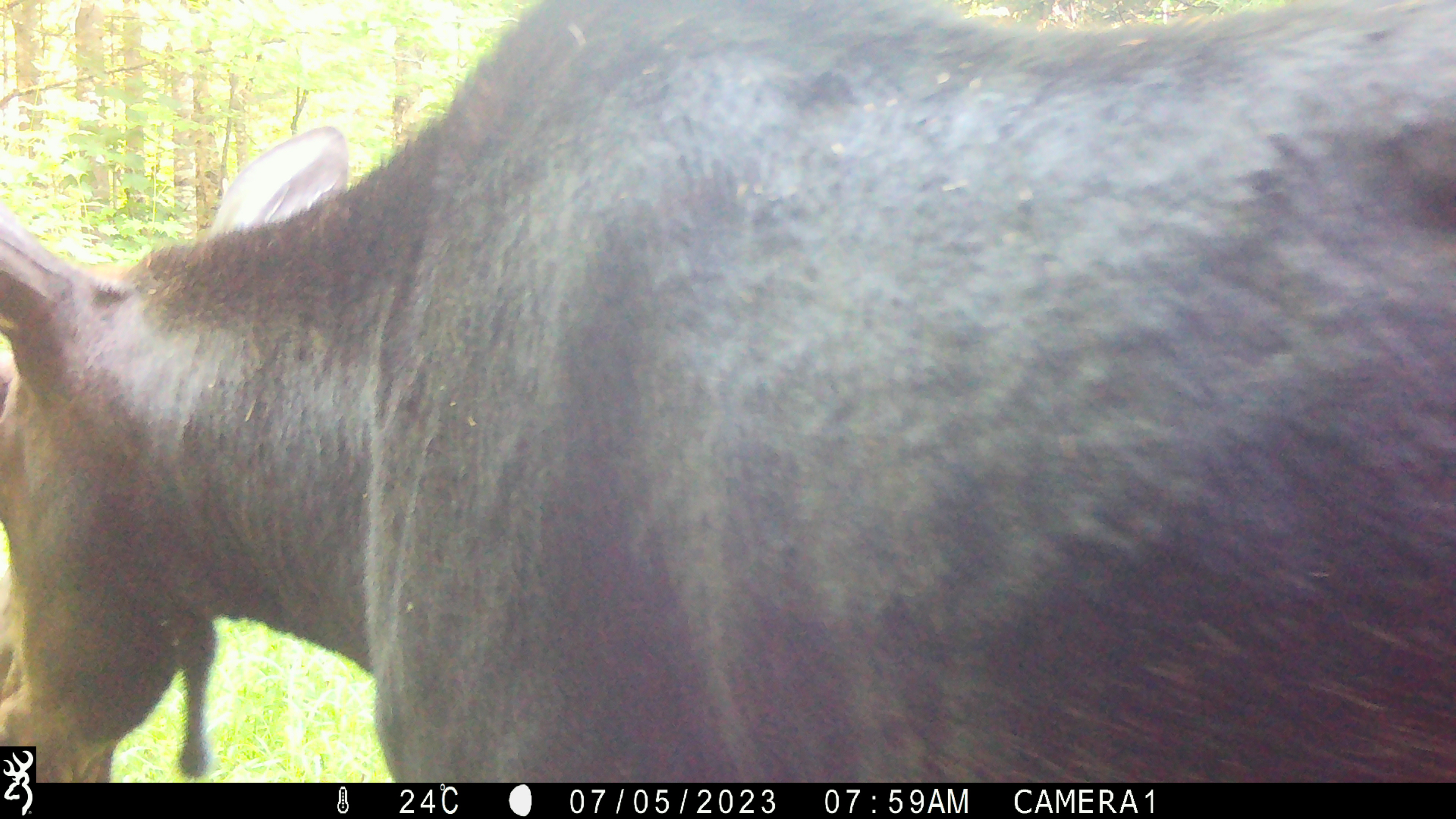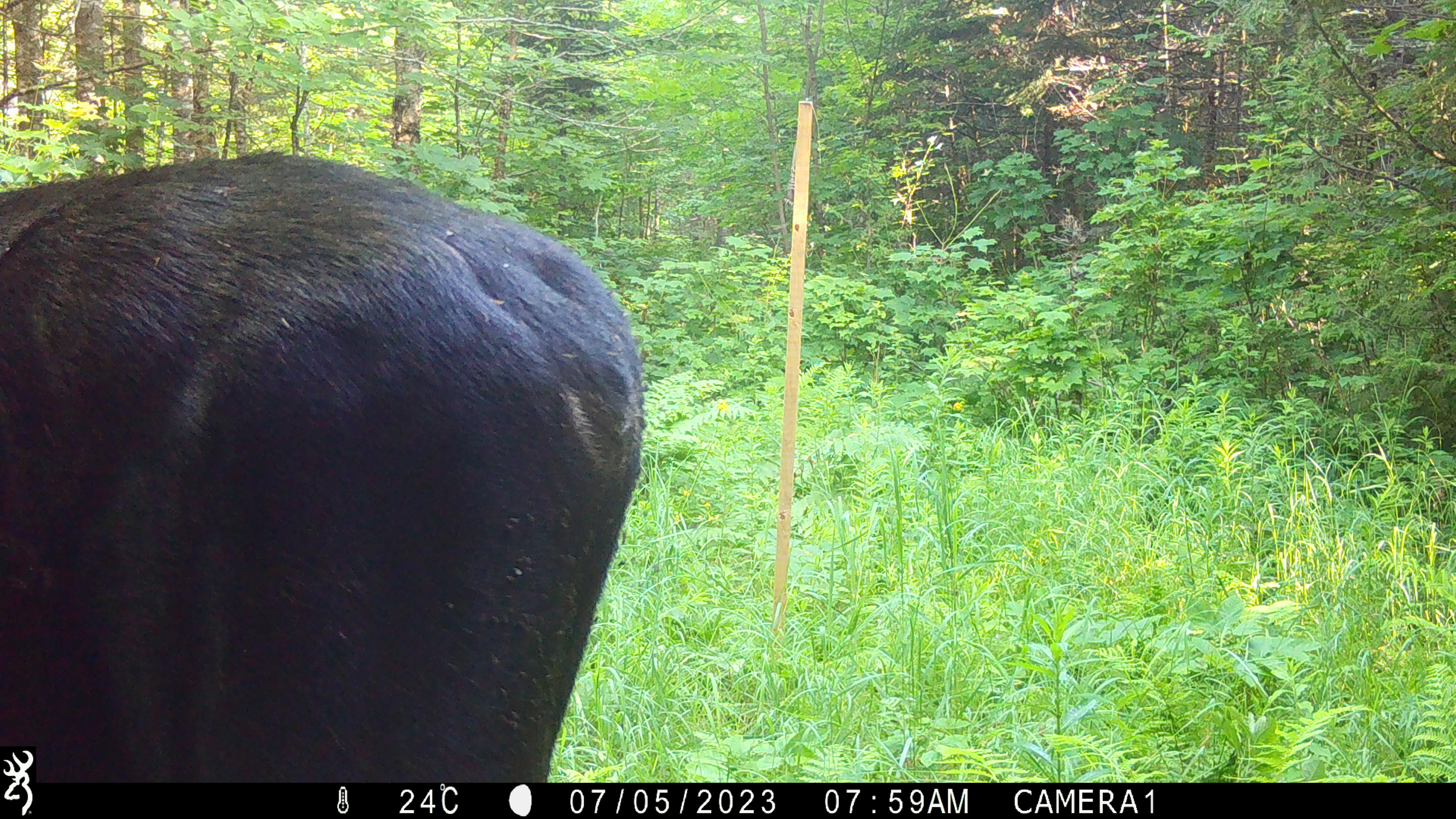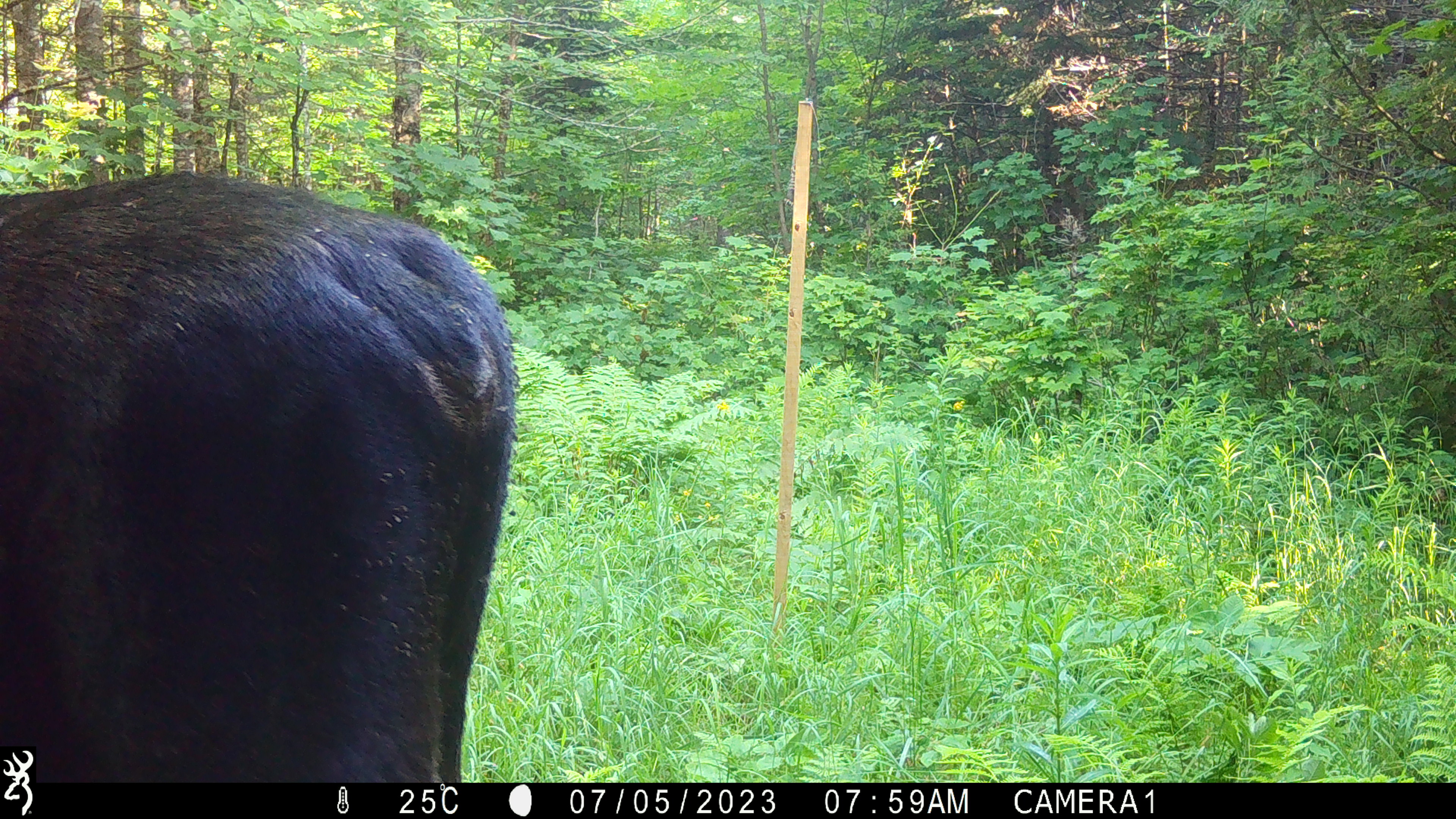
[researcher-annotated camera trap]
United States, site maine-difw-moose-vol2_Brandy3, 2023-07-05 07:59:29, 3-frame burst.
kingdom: Animalia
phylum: Chordata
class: Mammalia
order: Artiodactyla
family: Cervidae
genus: Alces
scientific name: Alces alces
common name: moose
Moose (Alces alces).